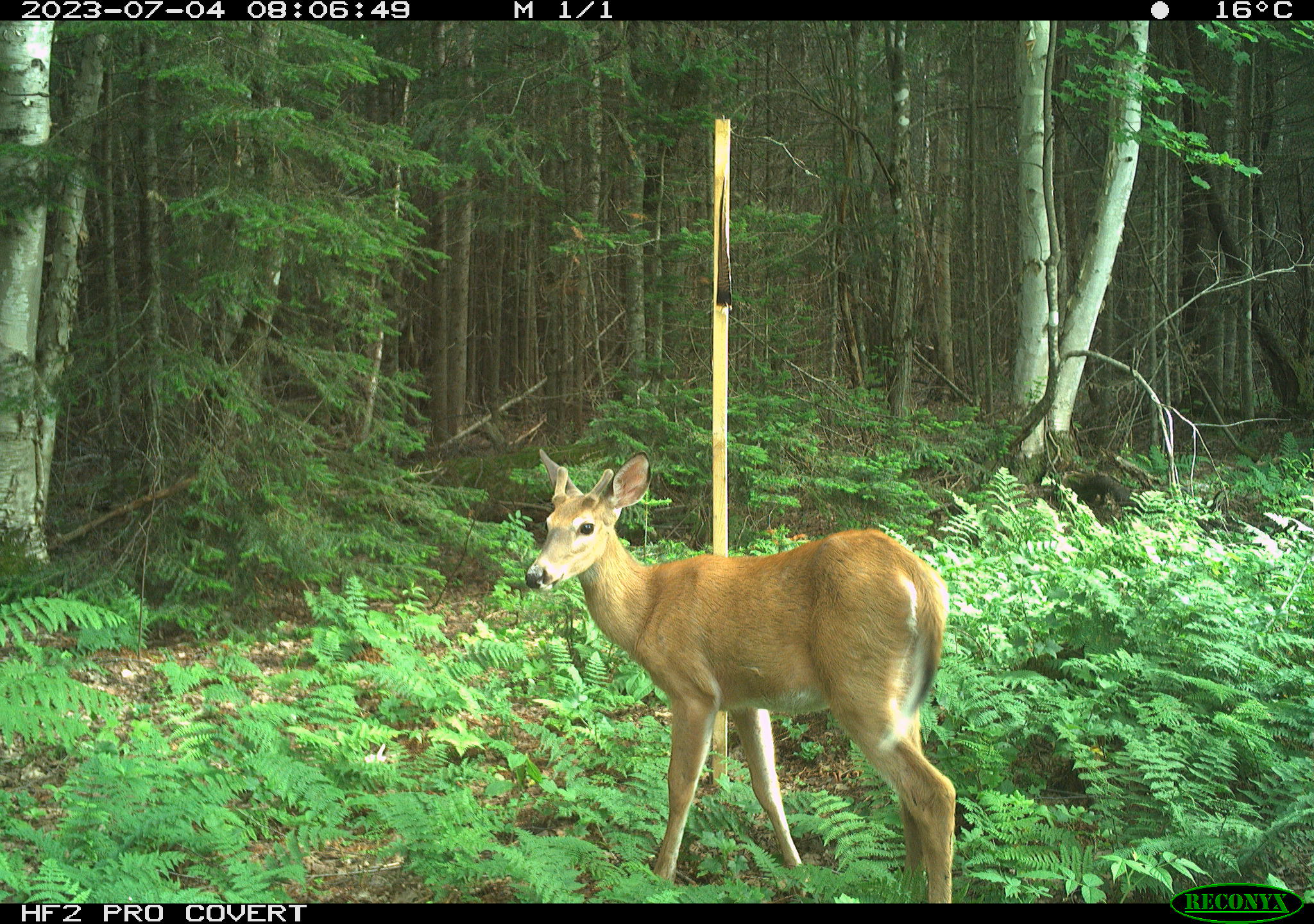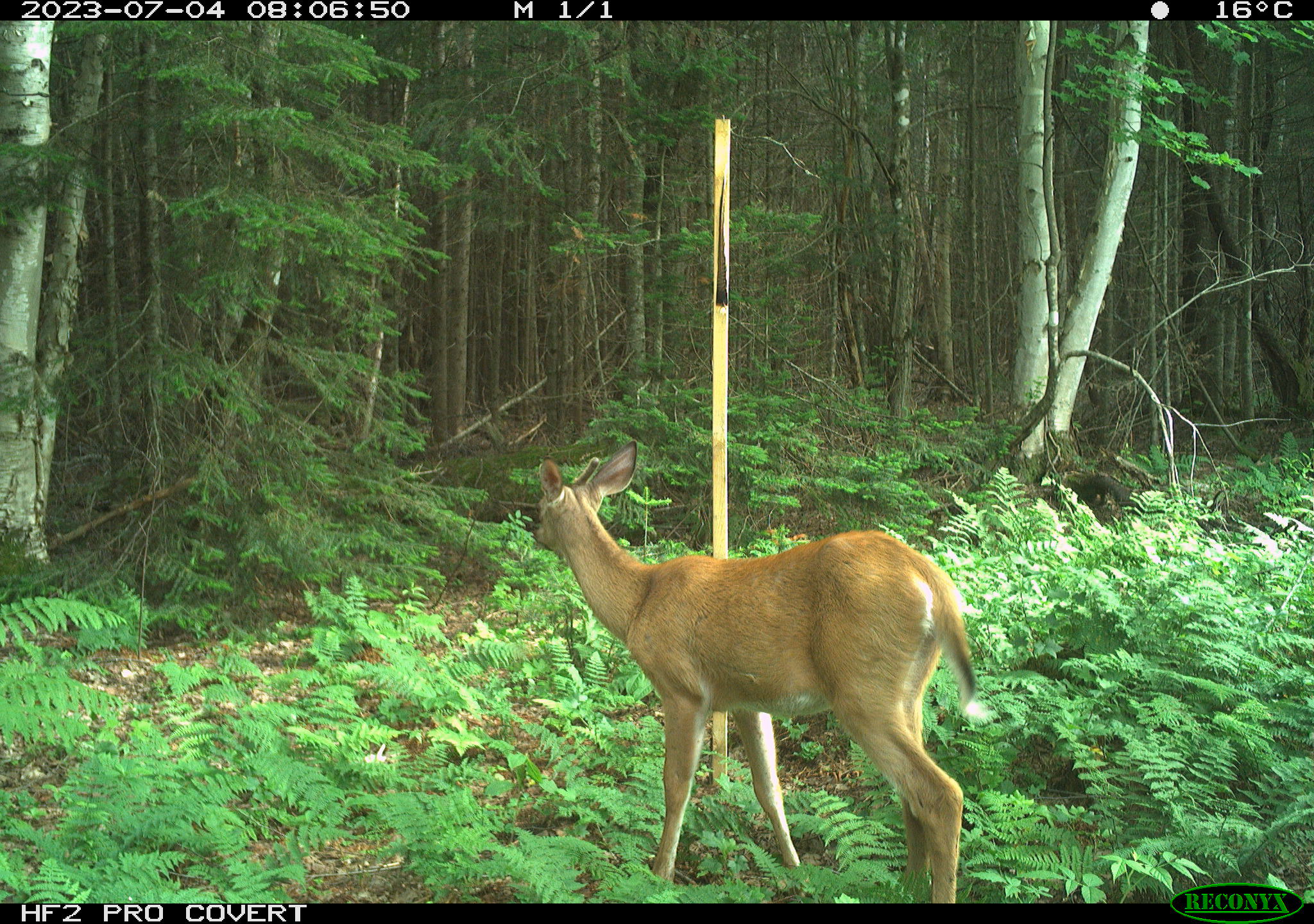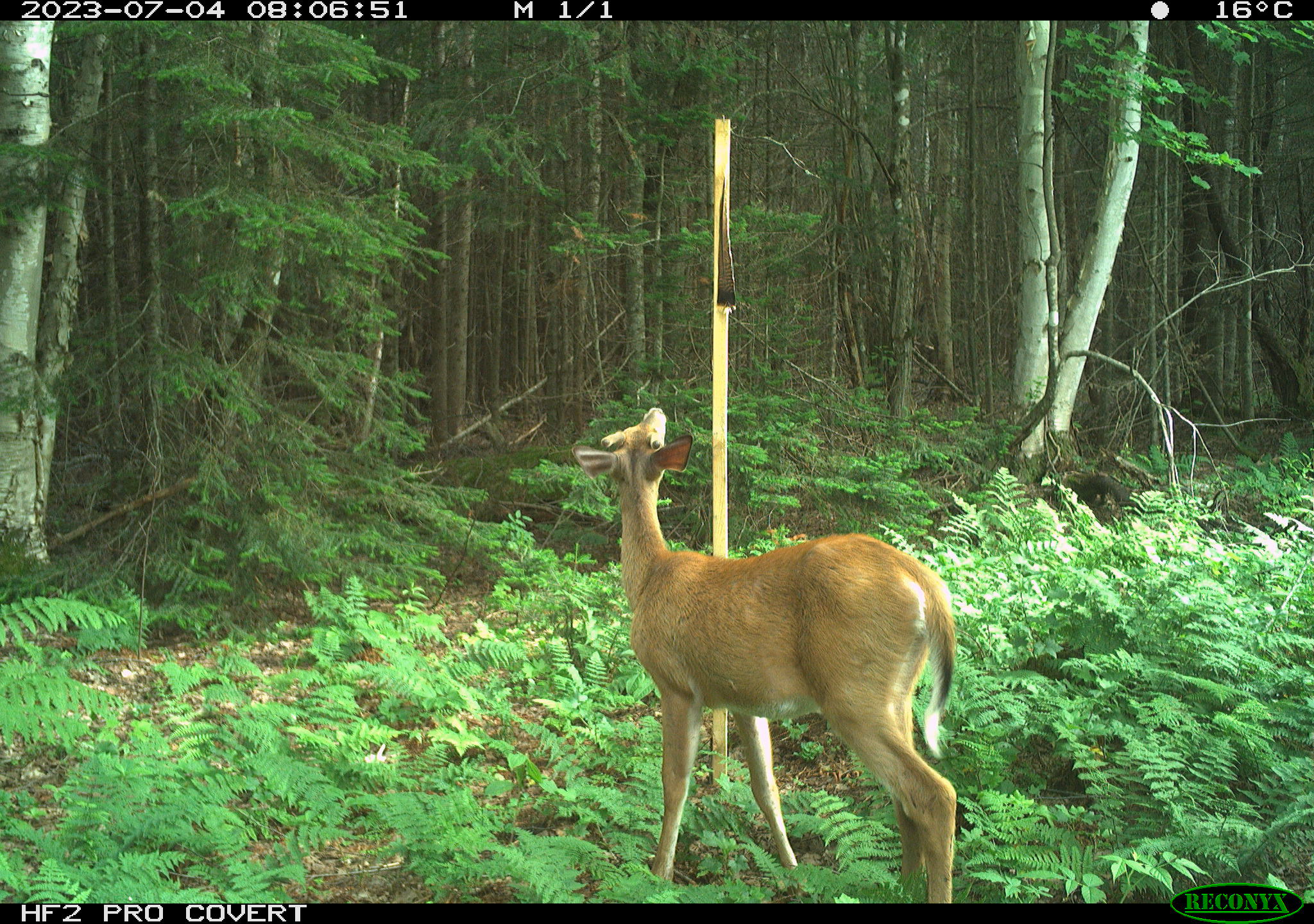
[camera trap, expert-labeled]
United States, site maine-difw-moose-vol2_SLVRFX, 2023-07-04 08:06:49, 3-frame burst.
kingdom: Animalia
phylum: Chordata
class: Mammalia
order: Artiodactyla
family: Cervidae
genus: Odocoileus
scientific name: Odocoileus virginianus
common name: white-tailed deer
White-tailed deer (Odocoileus virginianus).